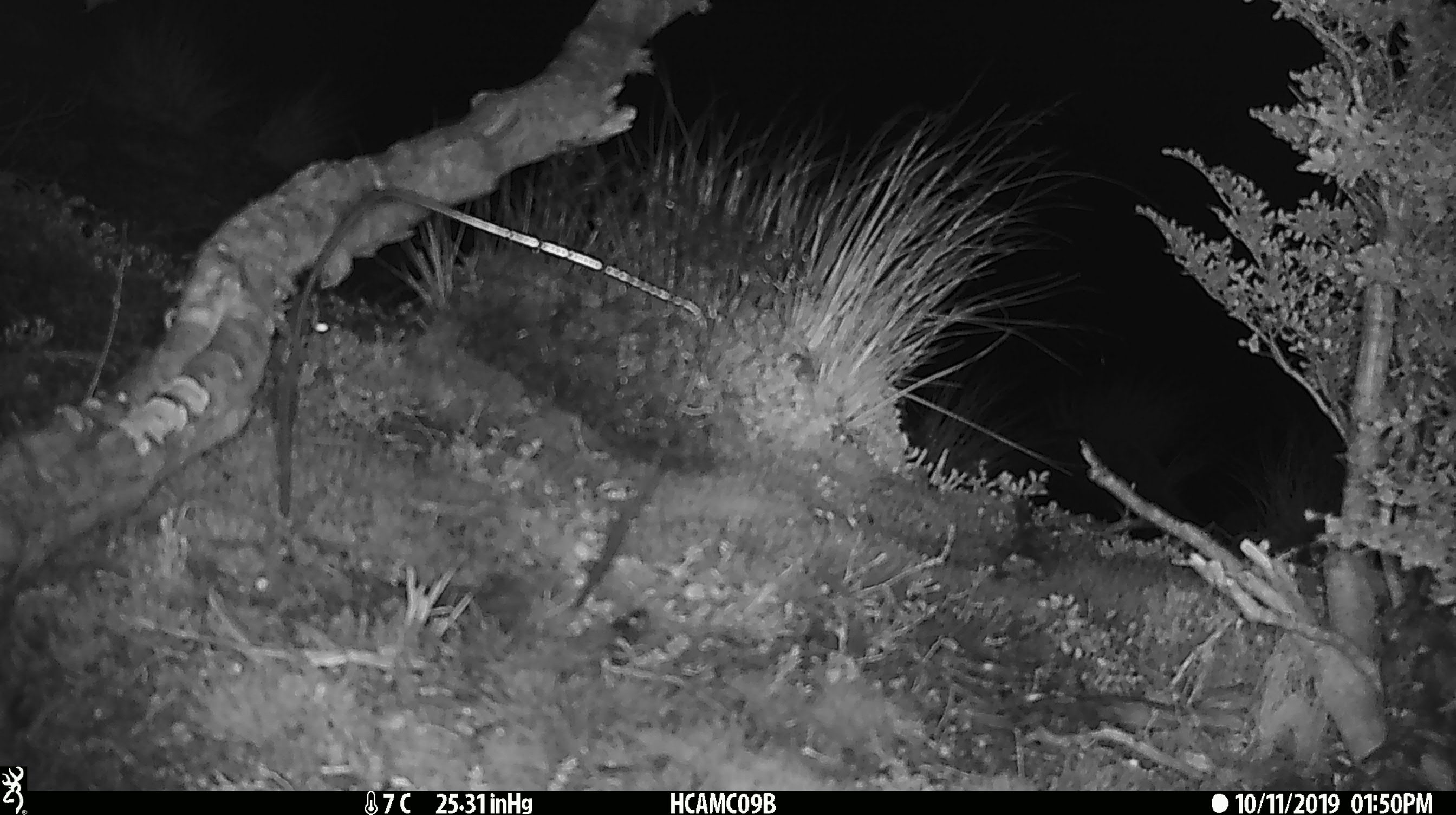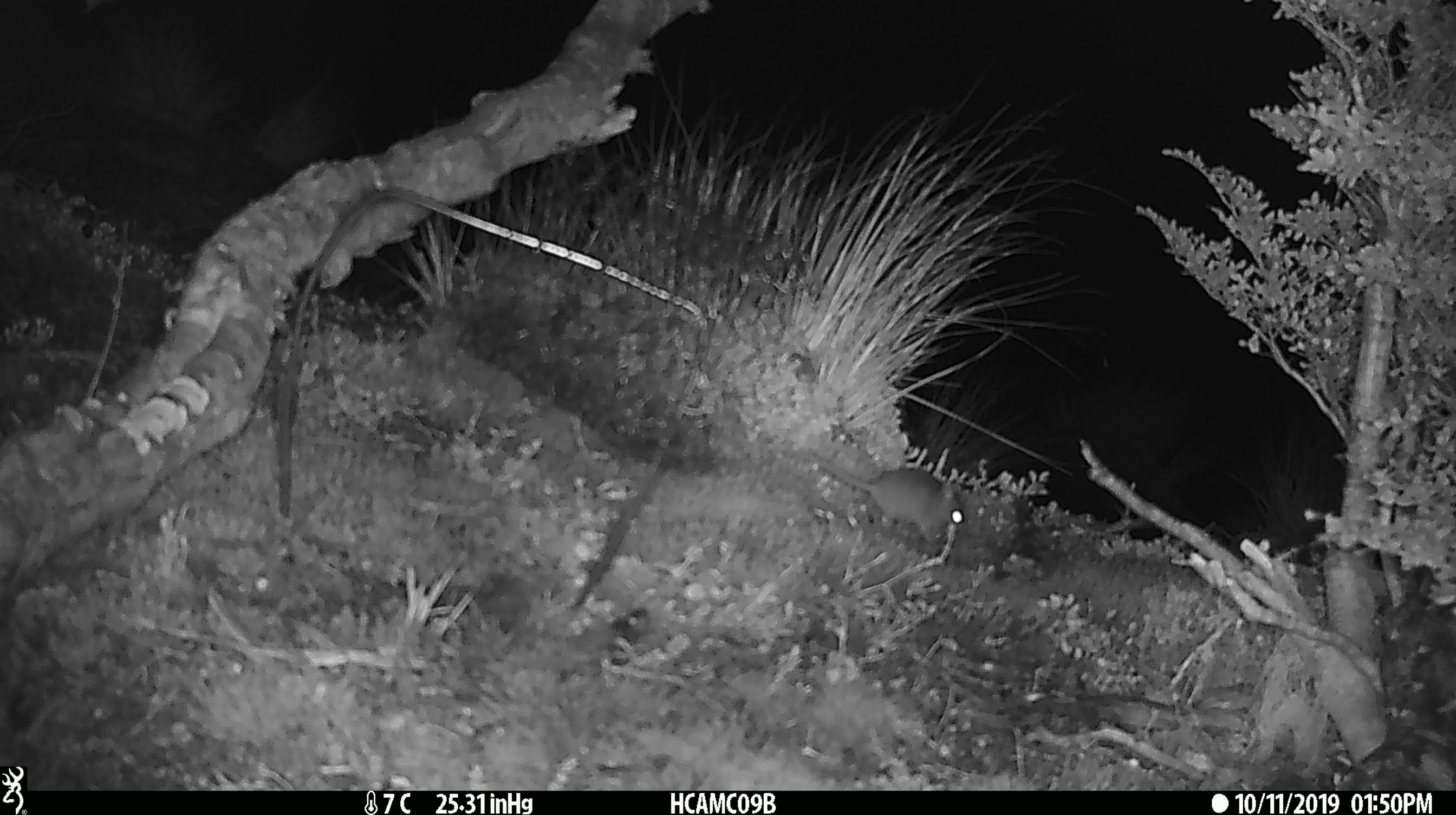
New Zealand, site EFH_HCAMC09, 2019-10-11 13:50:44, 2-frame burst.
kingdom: Animalia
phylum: Chordata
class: Mammalia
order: Rodentia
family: Muridae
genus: Mus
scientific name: Mus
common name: mouse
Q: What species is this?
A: Mouse (Mus).